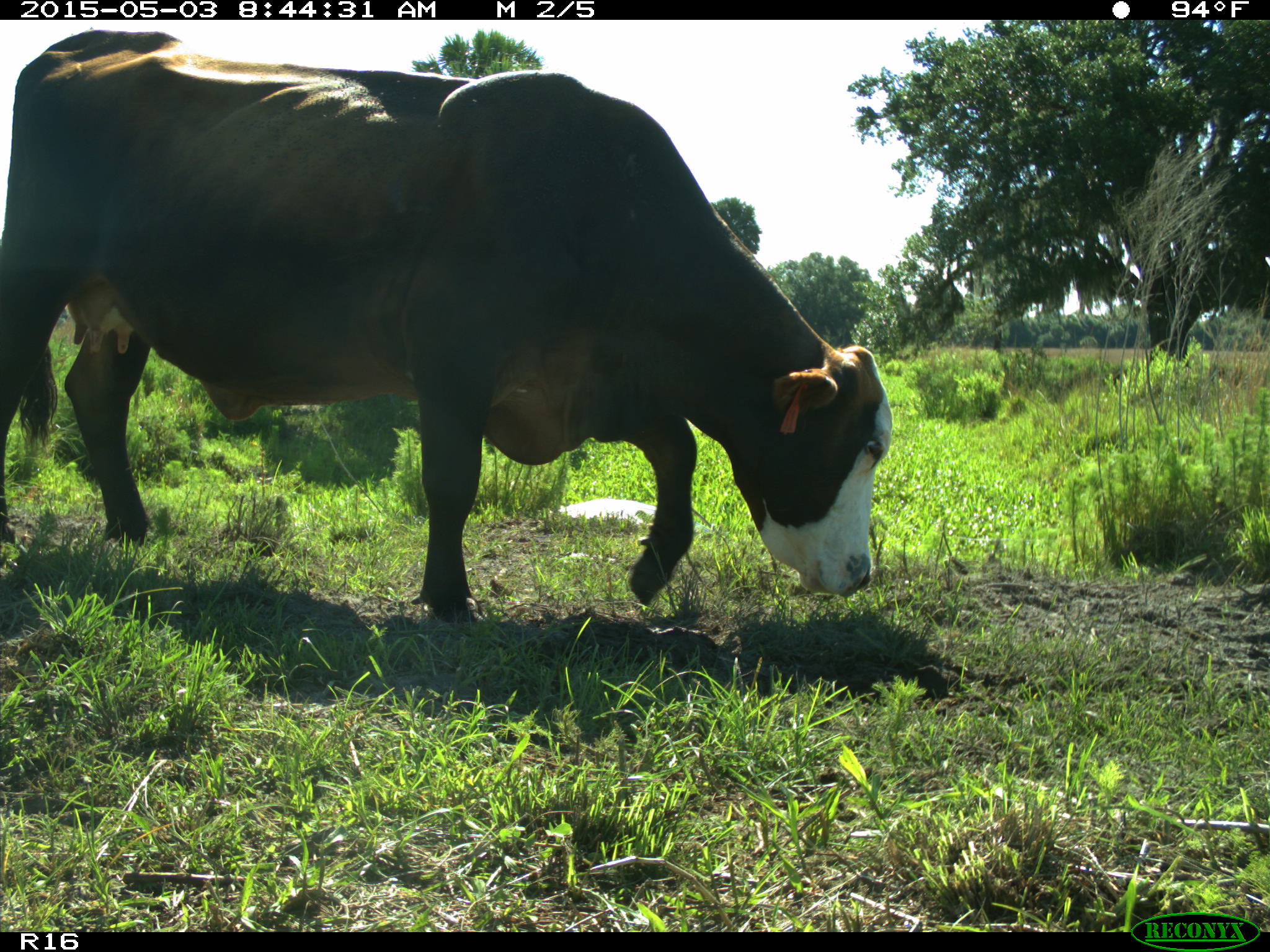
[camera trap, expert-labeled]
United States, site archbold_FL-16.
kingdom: Animalia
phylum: Chordata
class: Mammalia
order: Artiodactyla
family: Bovidae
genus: Bos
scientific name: Bos taurus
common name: domestic cow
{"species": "Bos taurus (domestic cow)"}